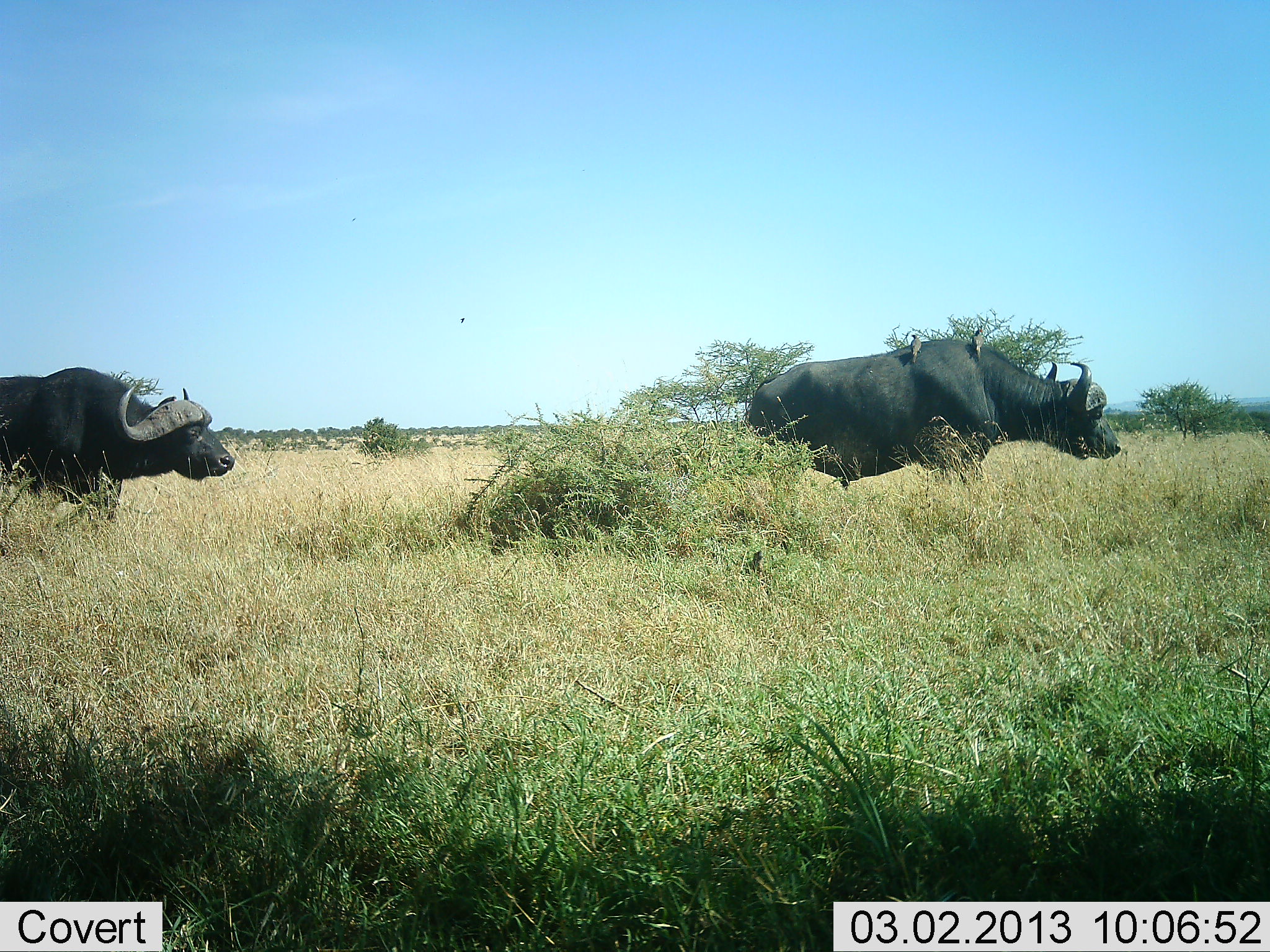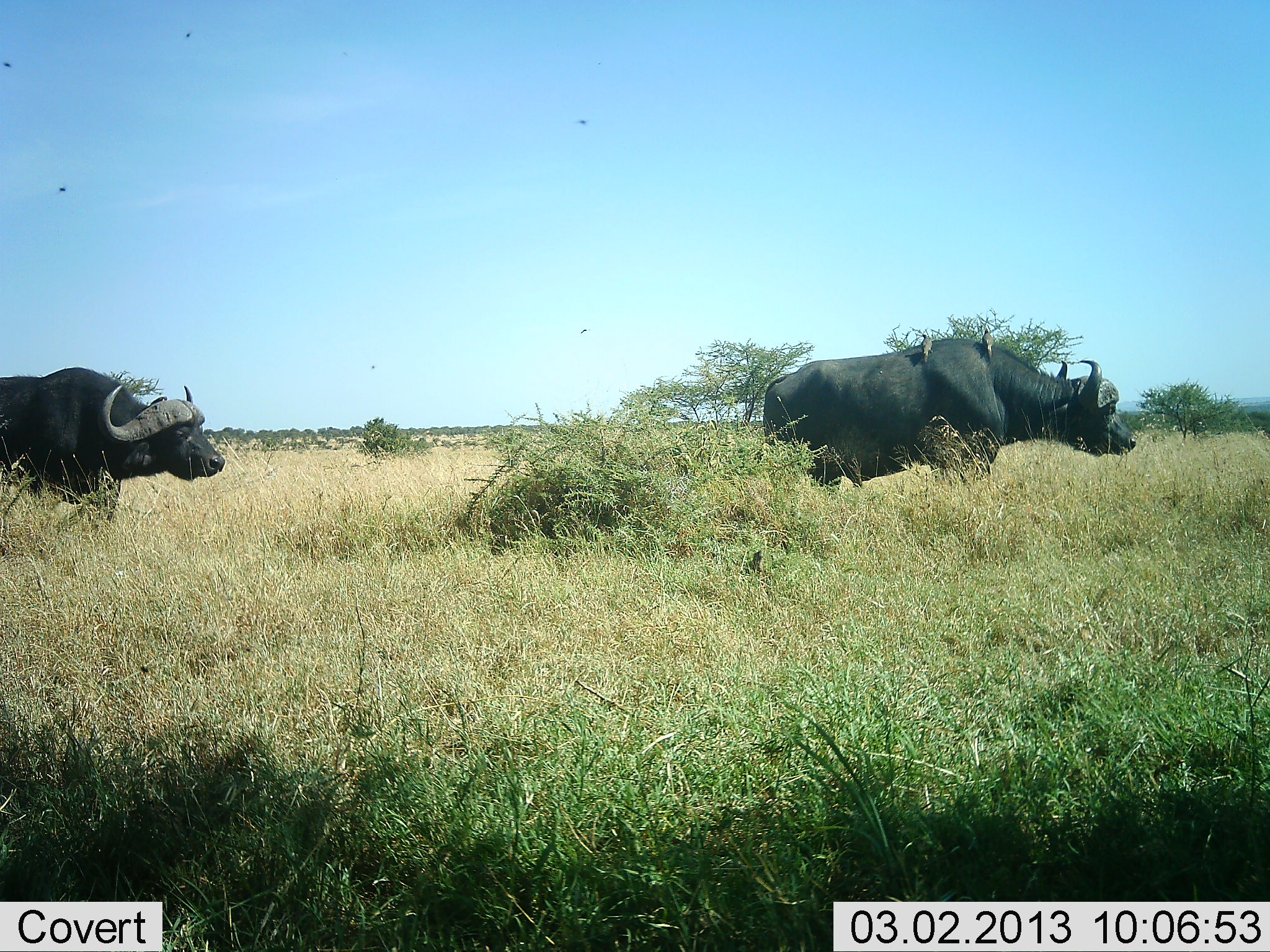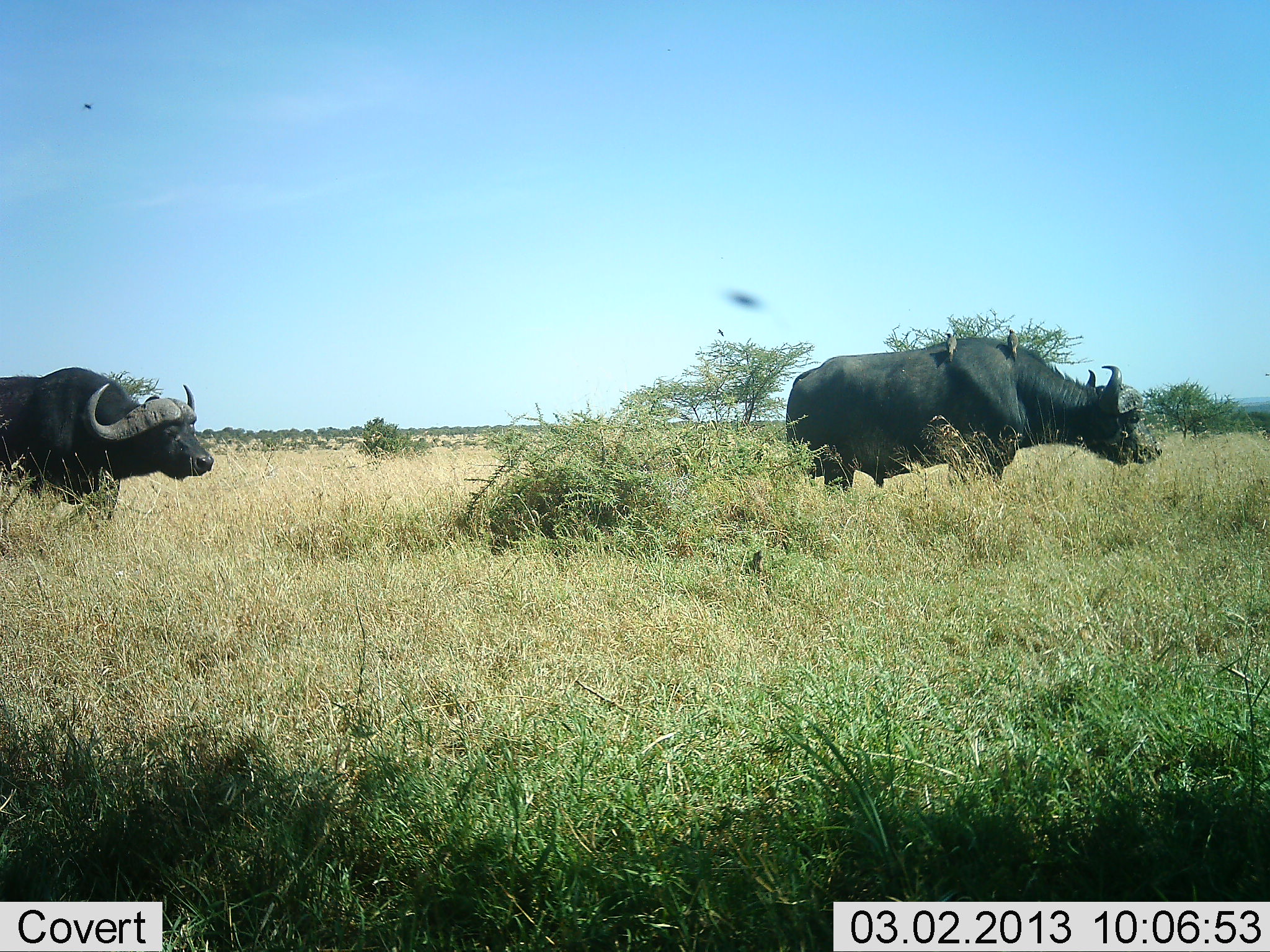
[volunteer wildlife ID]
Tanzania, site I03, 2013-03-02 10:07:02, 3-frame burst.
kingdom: Animalia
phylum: Chordata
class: Mammalia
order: Artiodactyla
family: Bovidae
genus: Syncerus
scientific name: Syncerus caffer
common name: cape buffalo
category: buffalo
Buffalo (cape buffalo) (Syncerus caffer), count 2. Behavior (volunteer vote fractions): standing 35%, resting 3%, moving 76%, interacting 0%. Young present (vote fraction): 0%. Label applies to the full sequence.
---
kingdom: Animalia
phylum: Chordata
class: Aves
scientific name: Aves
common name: bird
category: otherbird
Otherbird (bird) (Aves), count 3. Behavior (volunteer vote fractions): standing 59%, resting 32%, moving 23%, interacting 18%. Young present (vote fraction): 0%. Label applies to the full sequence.